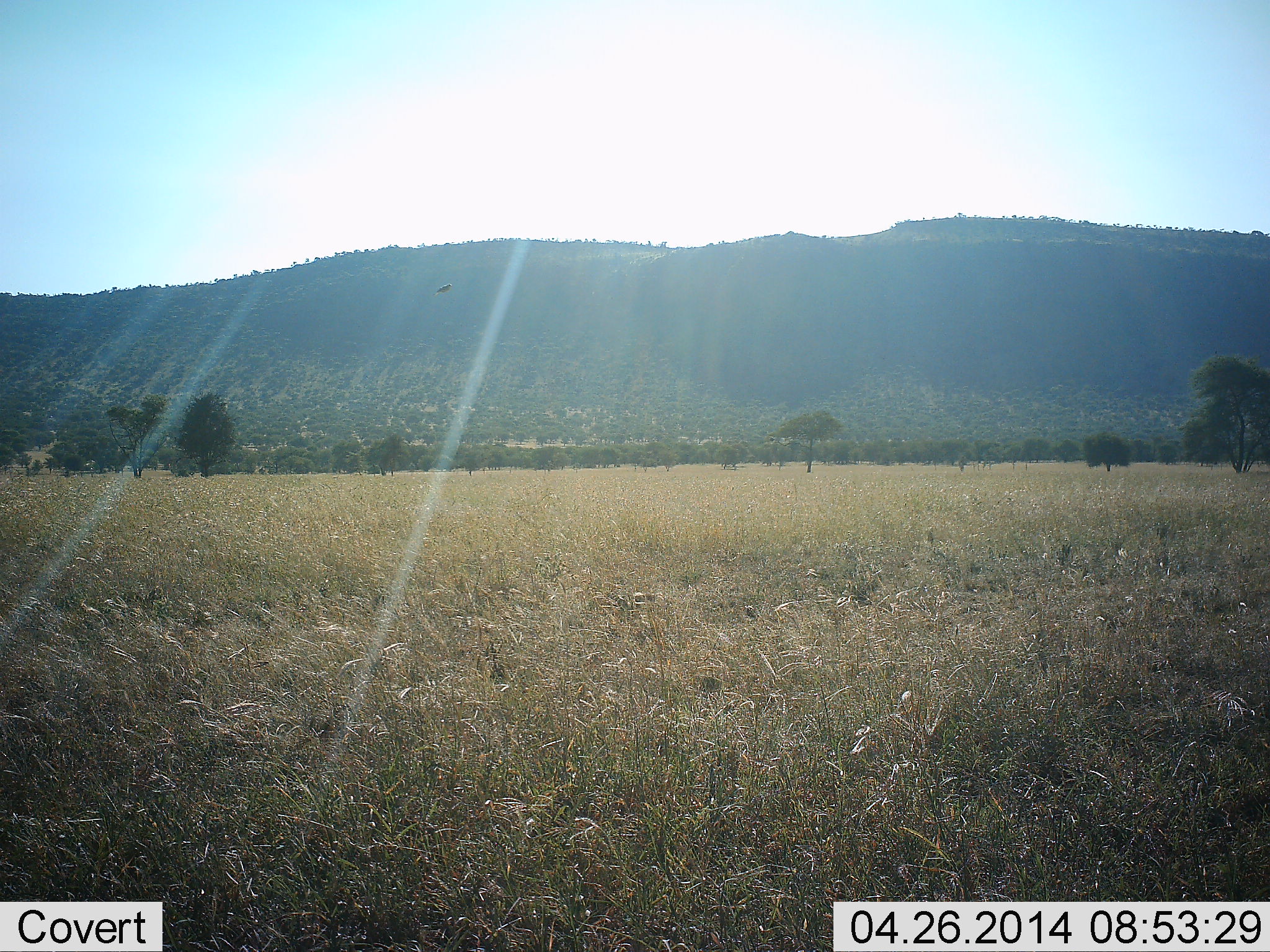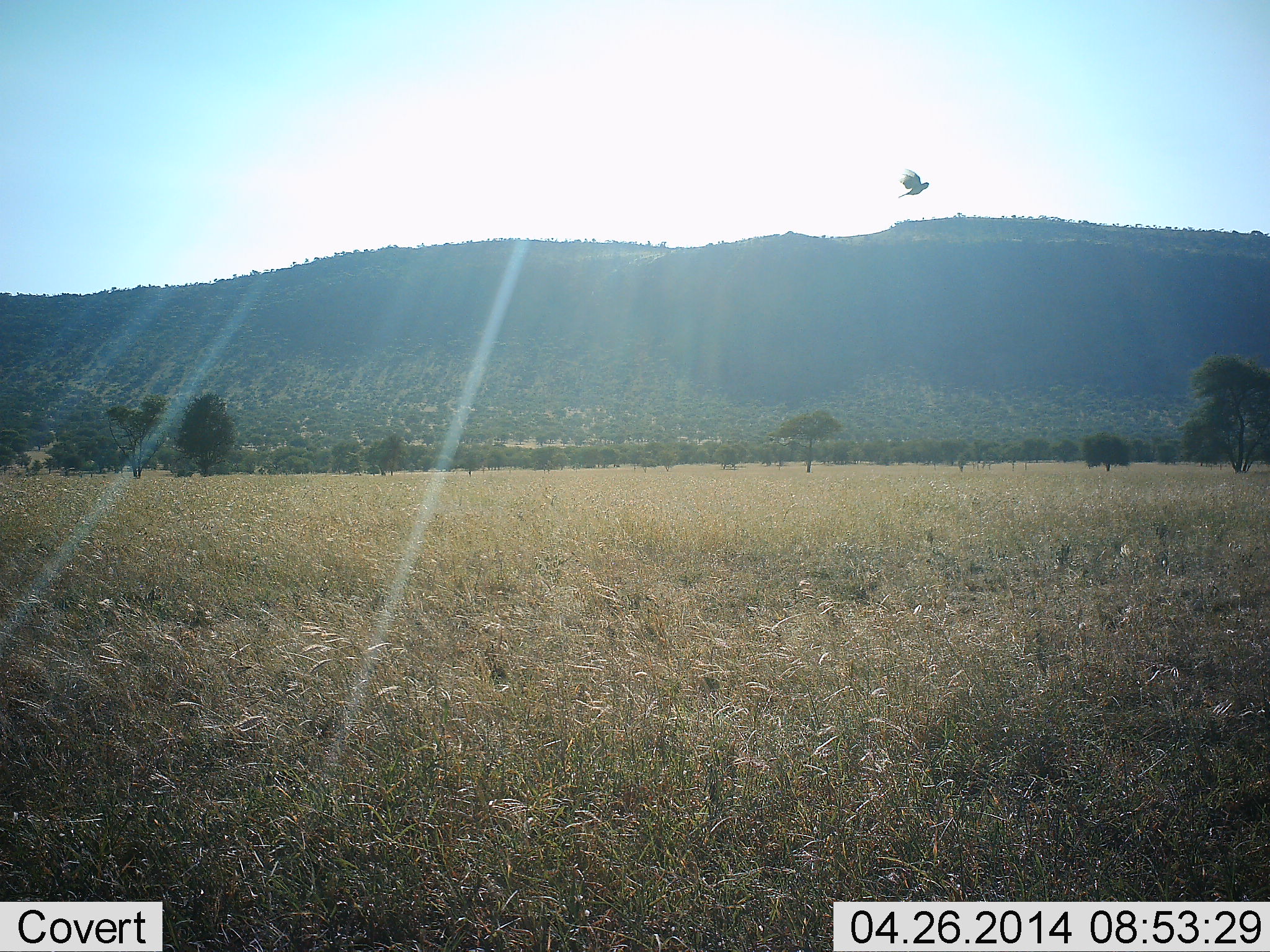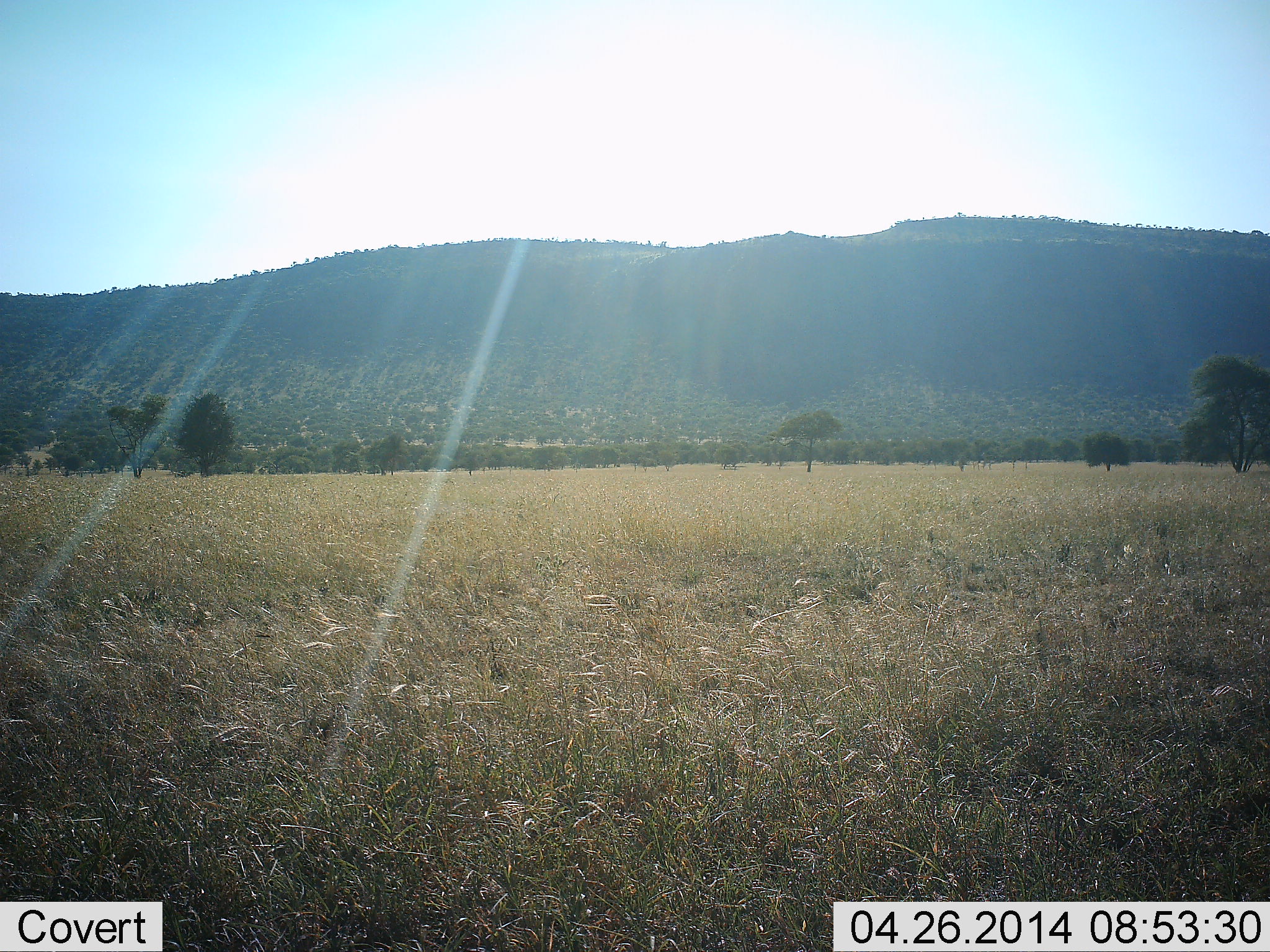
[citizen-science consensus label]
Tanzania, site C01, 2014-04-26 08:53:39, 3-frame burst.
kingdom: Animalia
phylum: Chordata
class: Aves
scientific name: Aves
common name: bird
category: otherbird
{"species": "otherbird (bird) (Aves)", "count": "1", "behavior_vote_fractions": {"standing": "9%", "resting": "0%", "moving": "100%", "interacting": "0%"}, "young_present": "0%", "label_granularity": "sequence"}